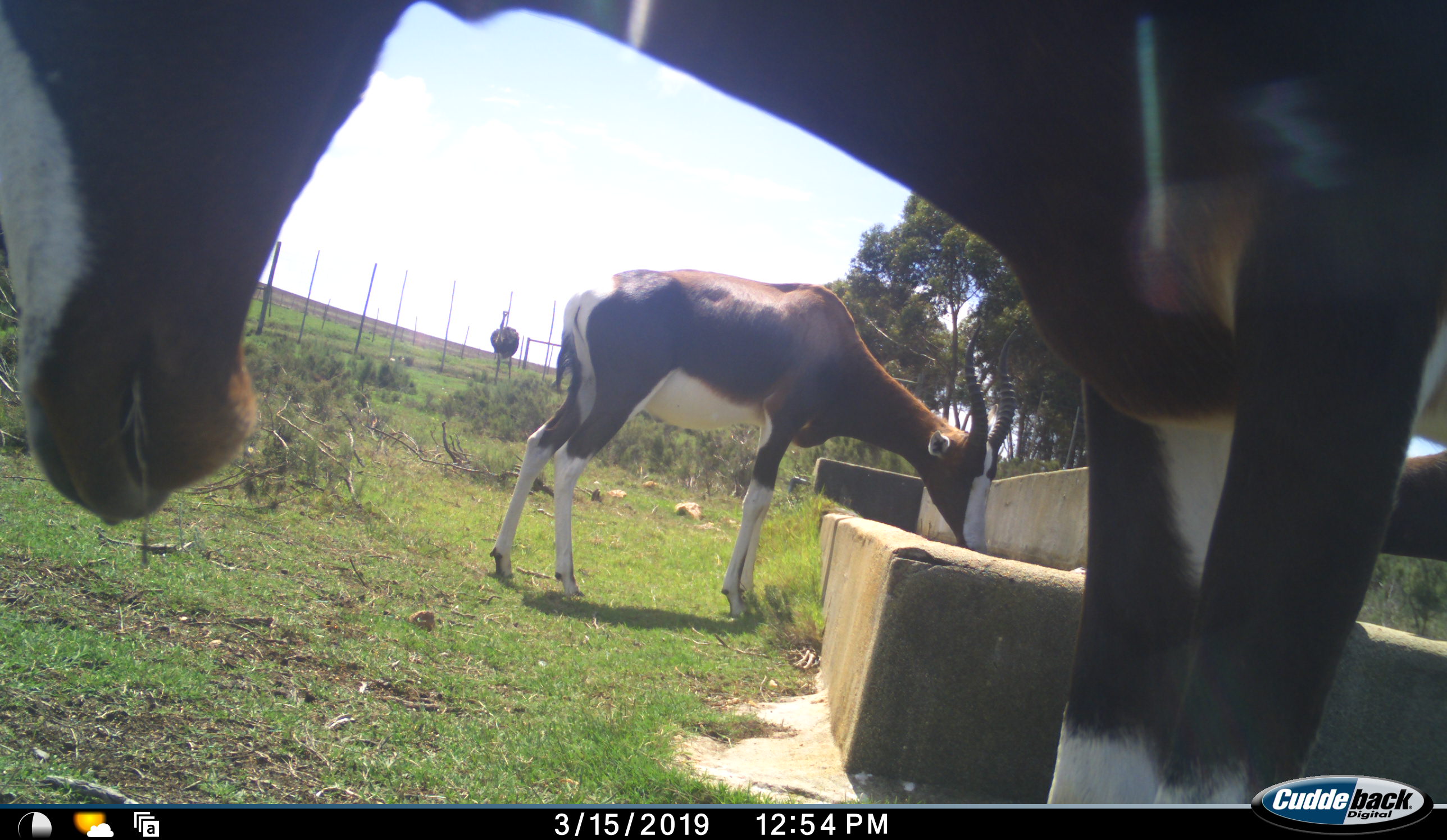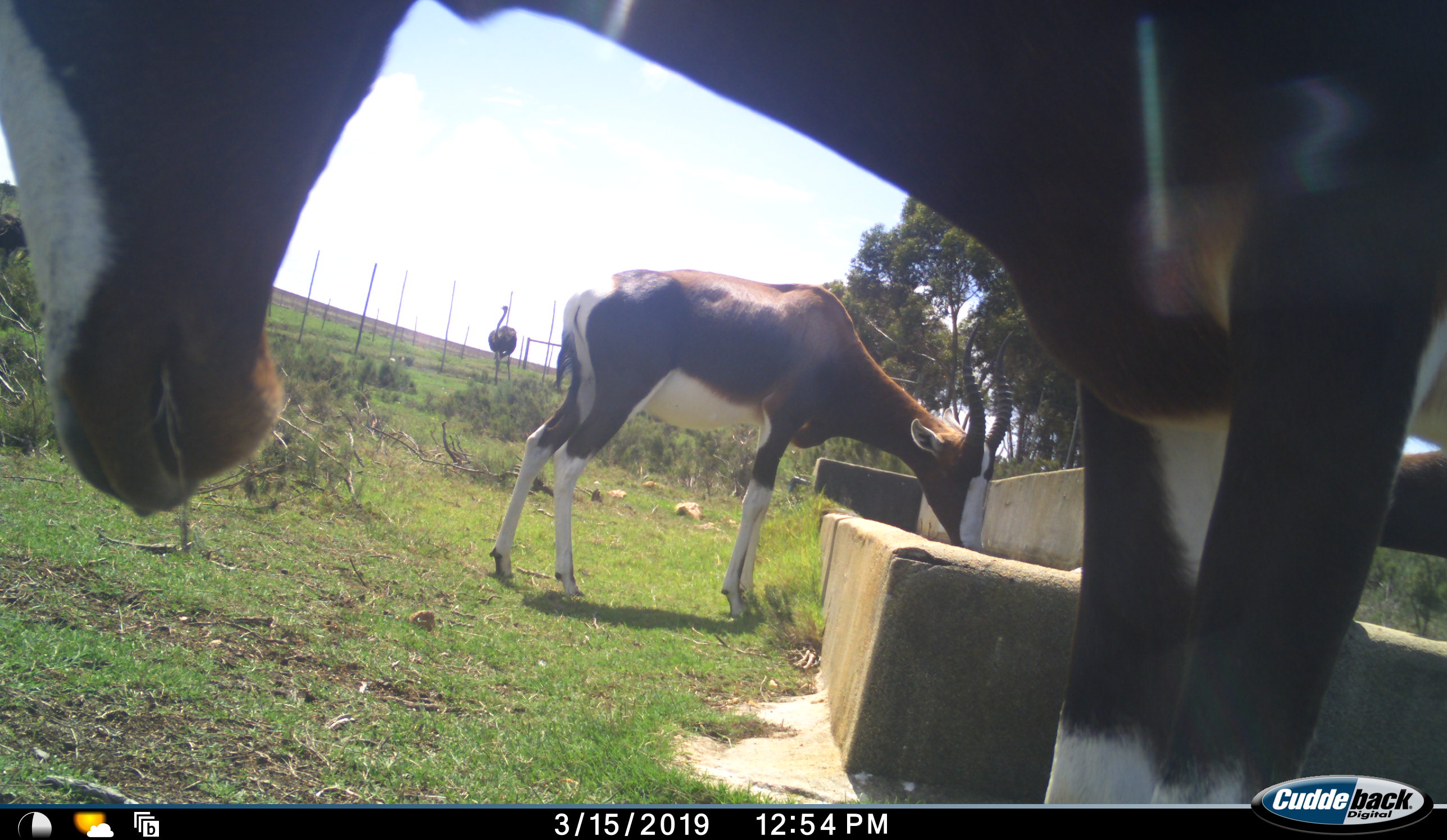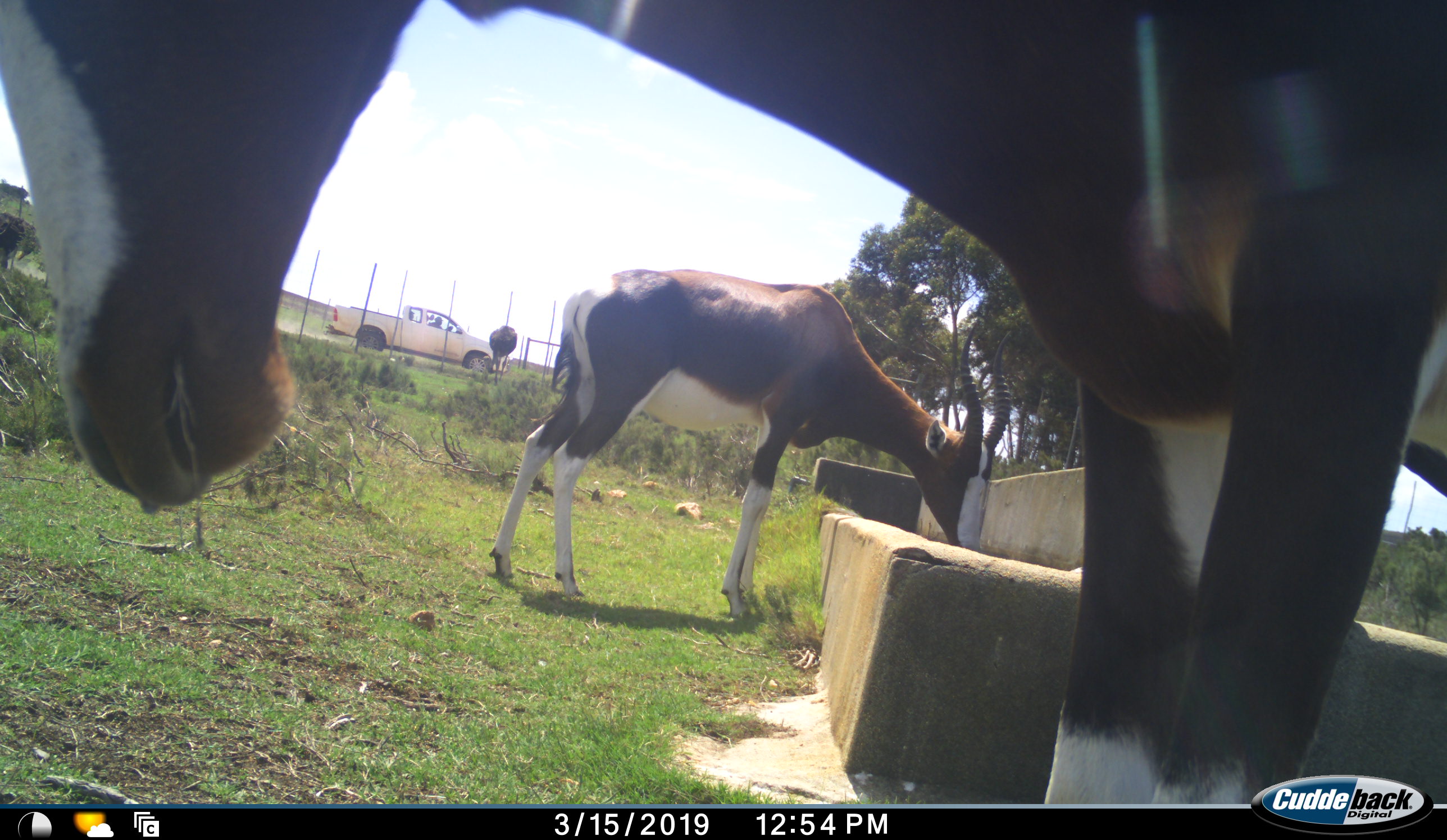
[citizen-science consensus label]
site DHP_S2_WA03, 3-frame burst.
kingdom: Animalia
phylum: Chordata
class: Mammalia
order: Artiodactyla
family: Bovidae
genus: Damaliscus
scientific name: Damaliscus pygargus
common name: bontebok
Bontebok (Damaliscus pygargus), count 3. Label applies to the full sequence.